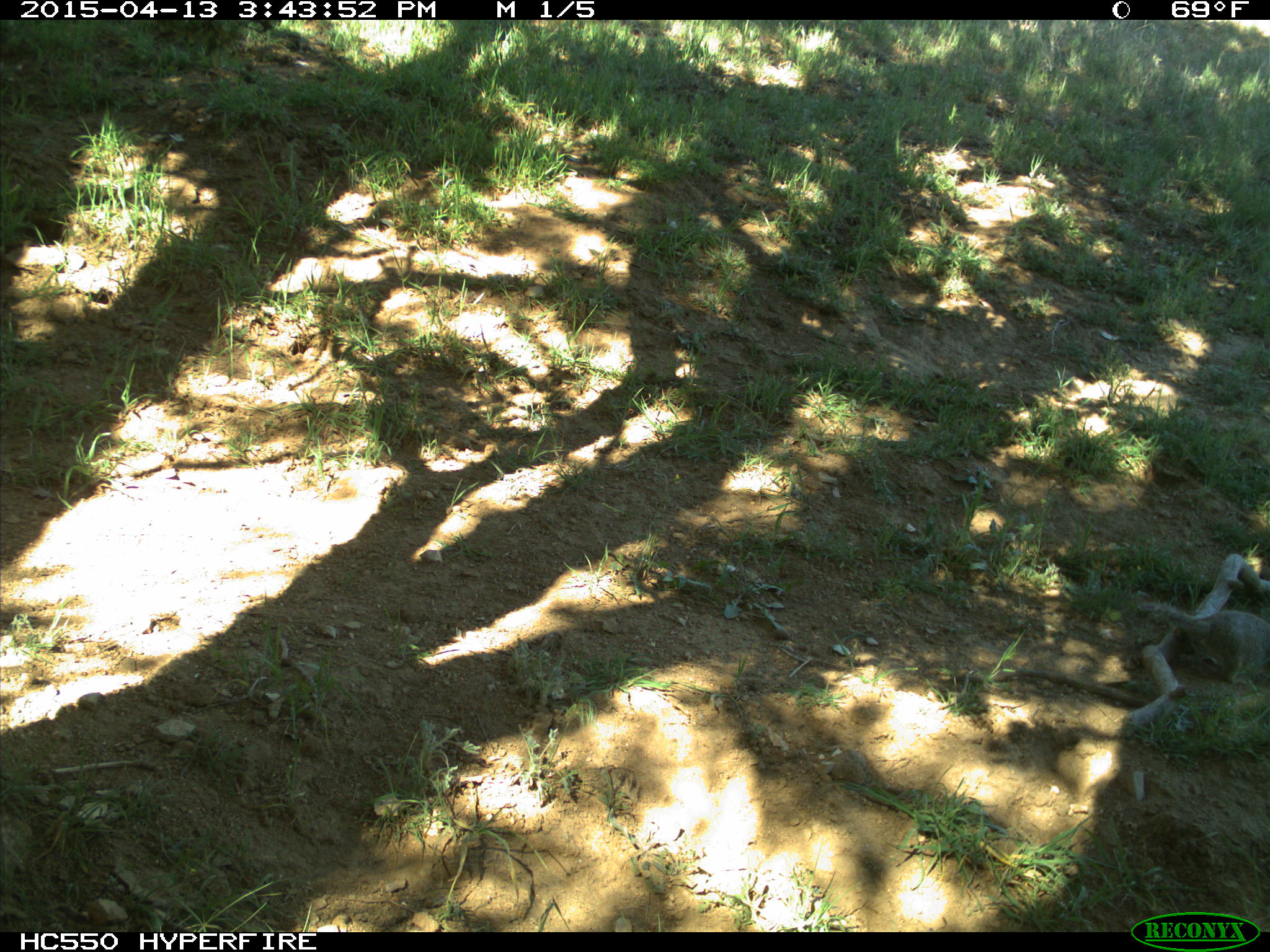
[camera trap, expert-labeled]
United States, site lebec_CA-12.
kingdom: Animalia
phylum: Chordata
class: Mammalia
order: Rodentia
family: Sciuridae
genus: Otospermophilus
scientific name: Otospermophilus beecheyi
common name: california ground squirrel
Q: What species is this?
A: Otospermophilus beecheyi (california ground squirrel).